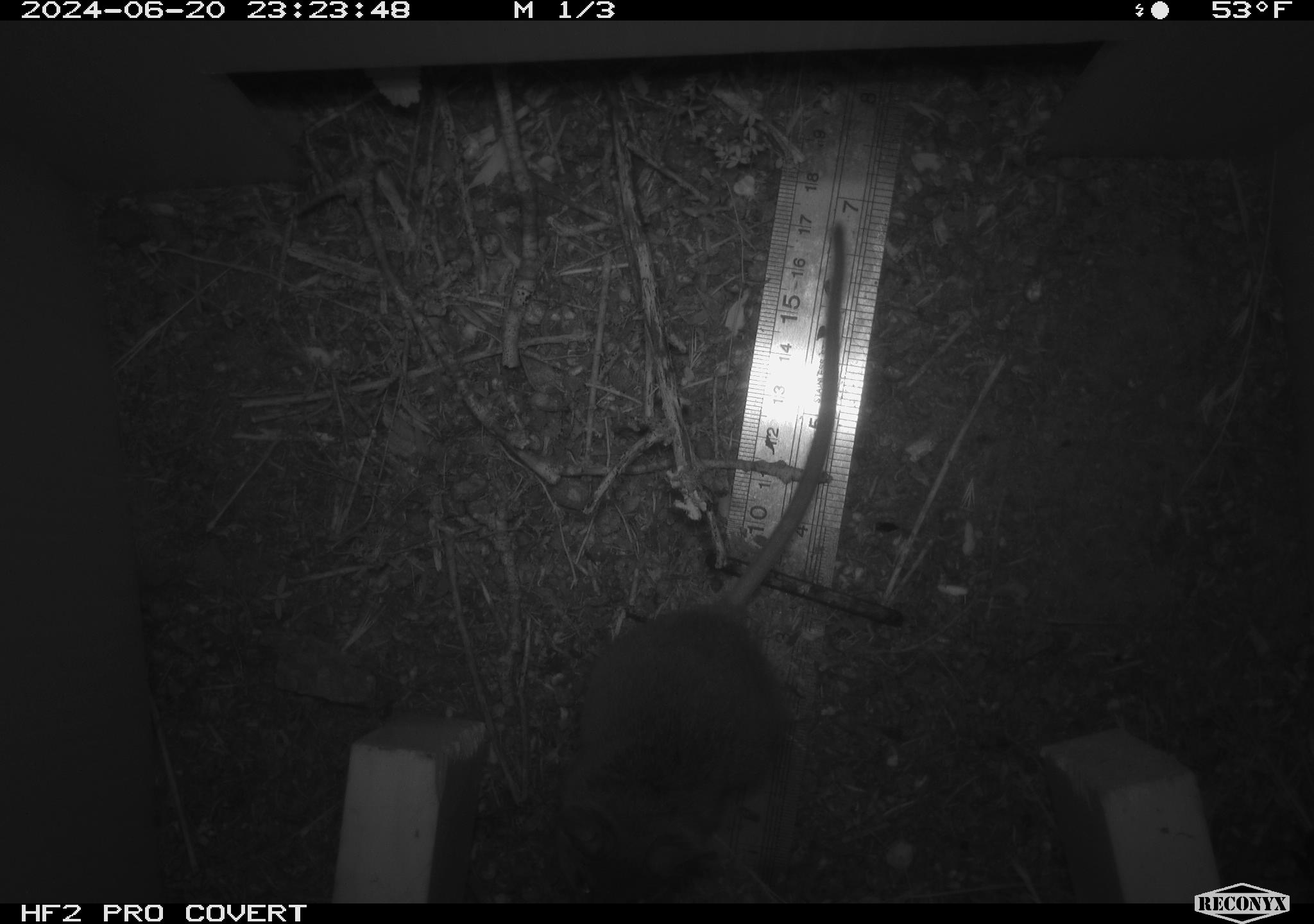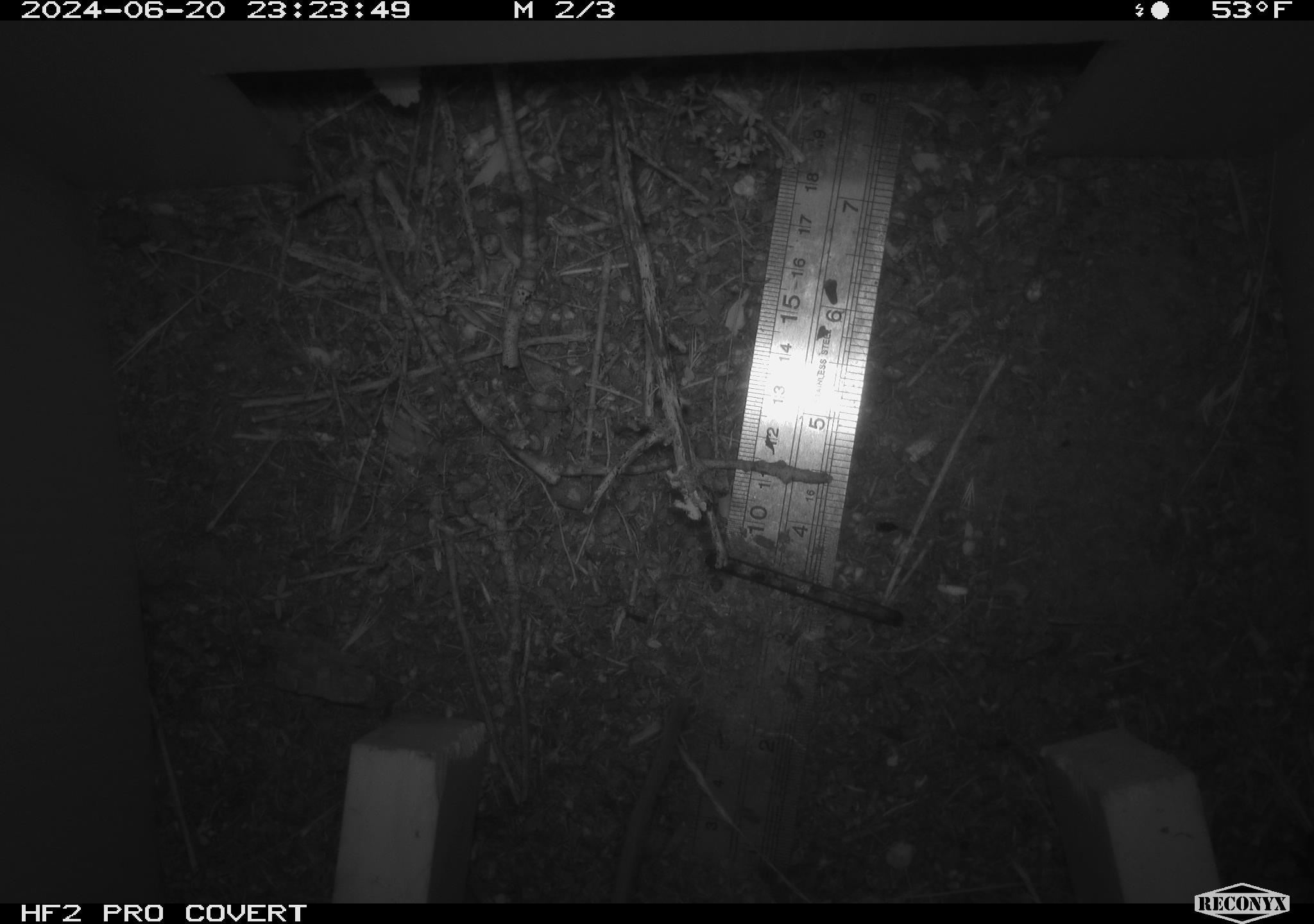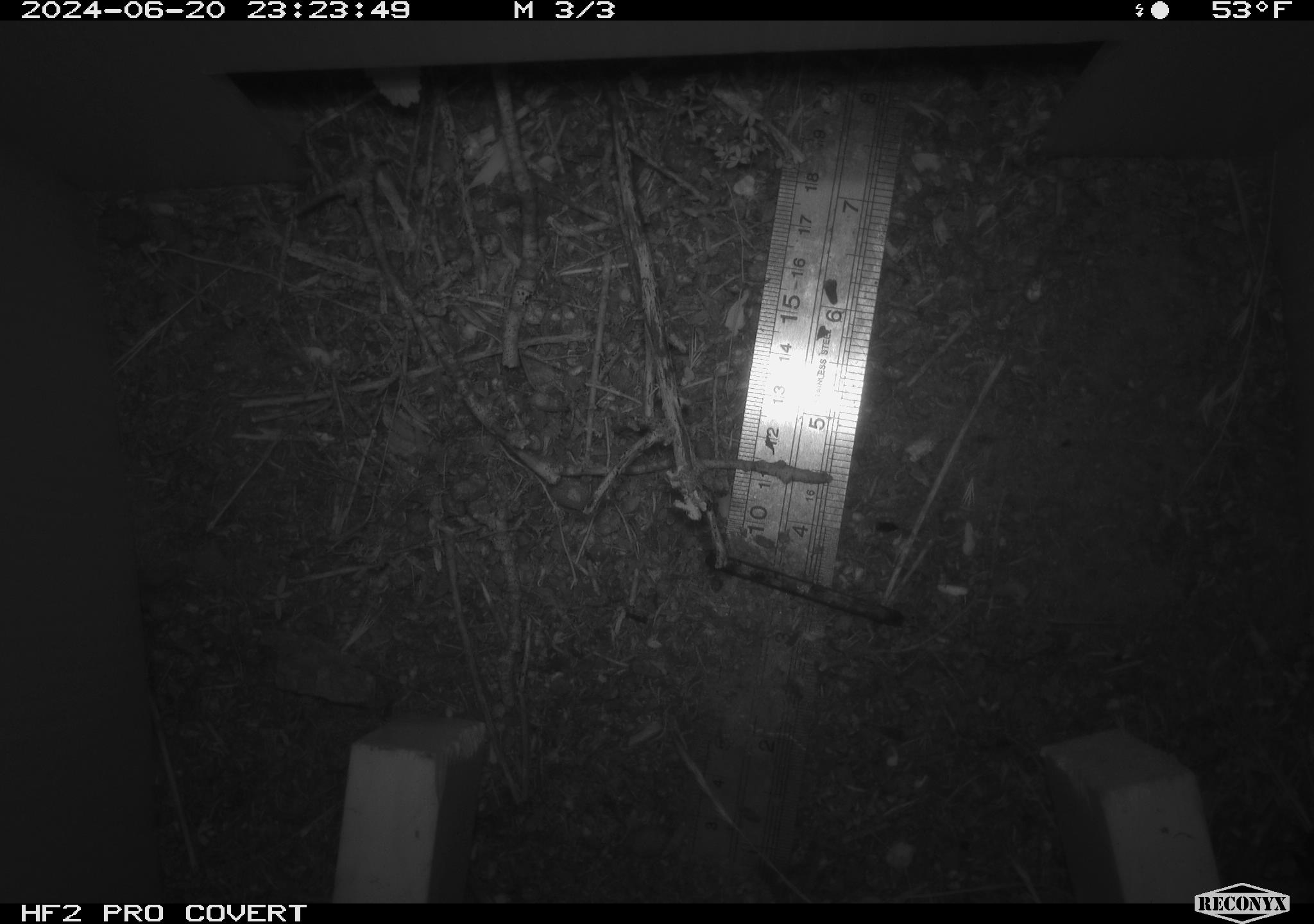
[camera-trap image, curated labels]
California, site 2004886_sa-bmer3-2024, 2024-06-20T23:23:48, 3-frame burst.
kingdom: Animalia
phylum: Chordata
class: Mammalia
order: Rodentia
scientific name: Rodentia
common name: mouse species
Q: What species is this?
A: Mouse species (Rodentia).